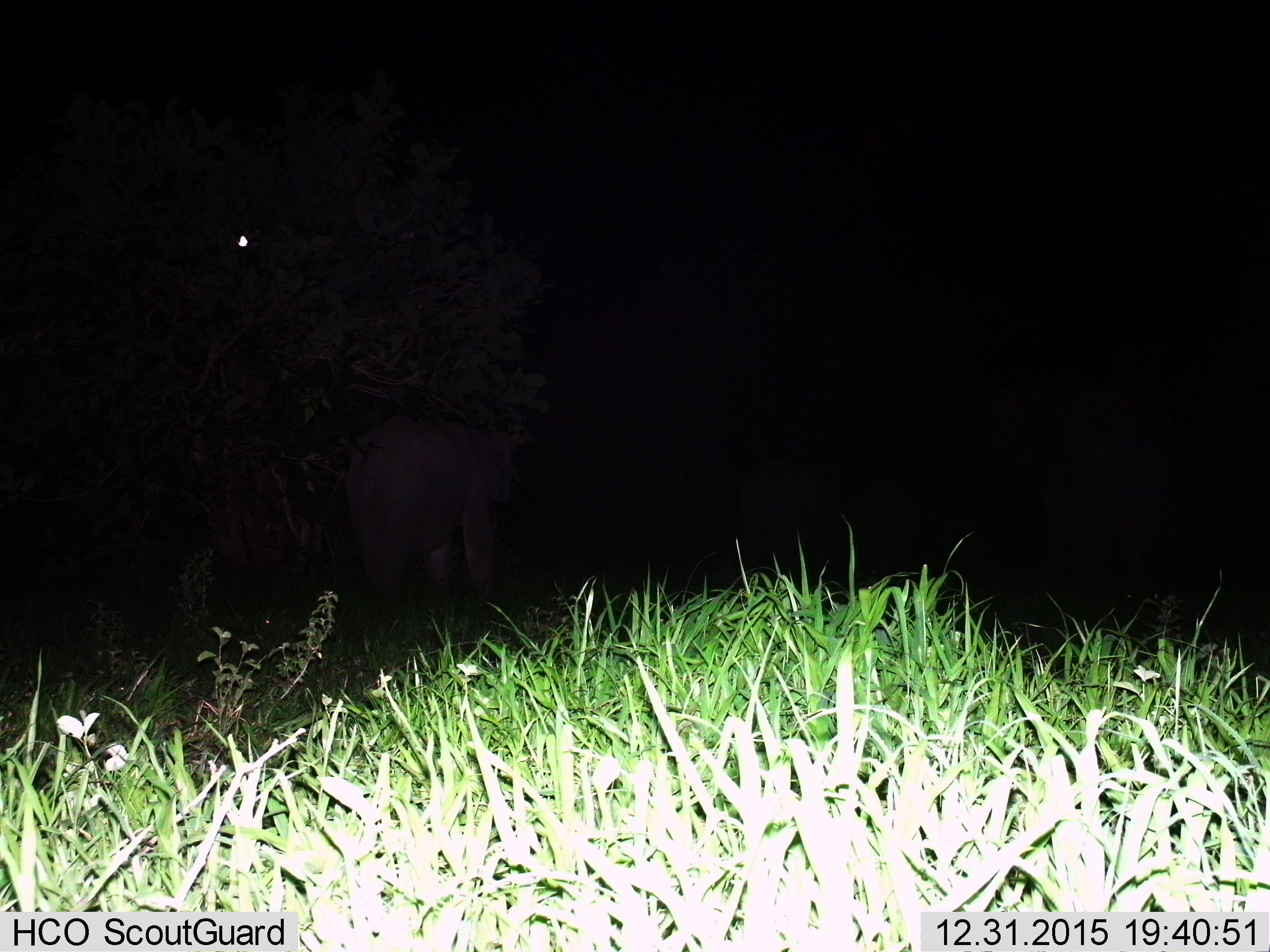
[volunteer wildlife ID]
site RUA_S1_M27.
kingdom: Animalia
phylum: Chordata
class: Mammalia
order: Proboscidea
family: Elephantidae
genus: Loxodonta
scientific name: Loxodonta africana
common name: african bush elephant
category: elephant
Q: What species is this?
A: Elephant (african bush elephant) (Loxodonta africana).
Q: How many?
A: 4.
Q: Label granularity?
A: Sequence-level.